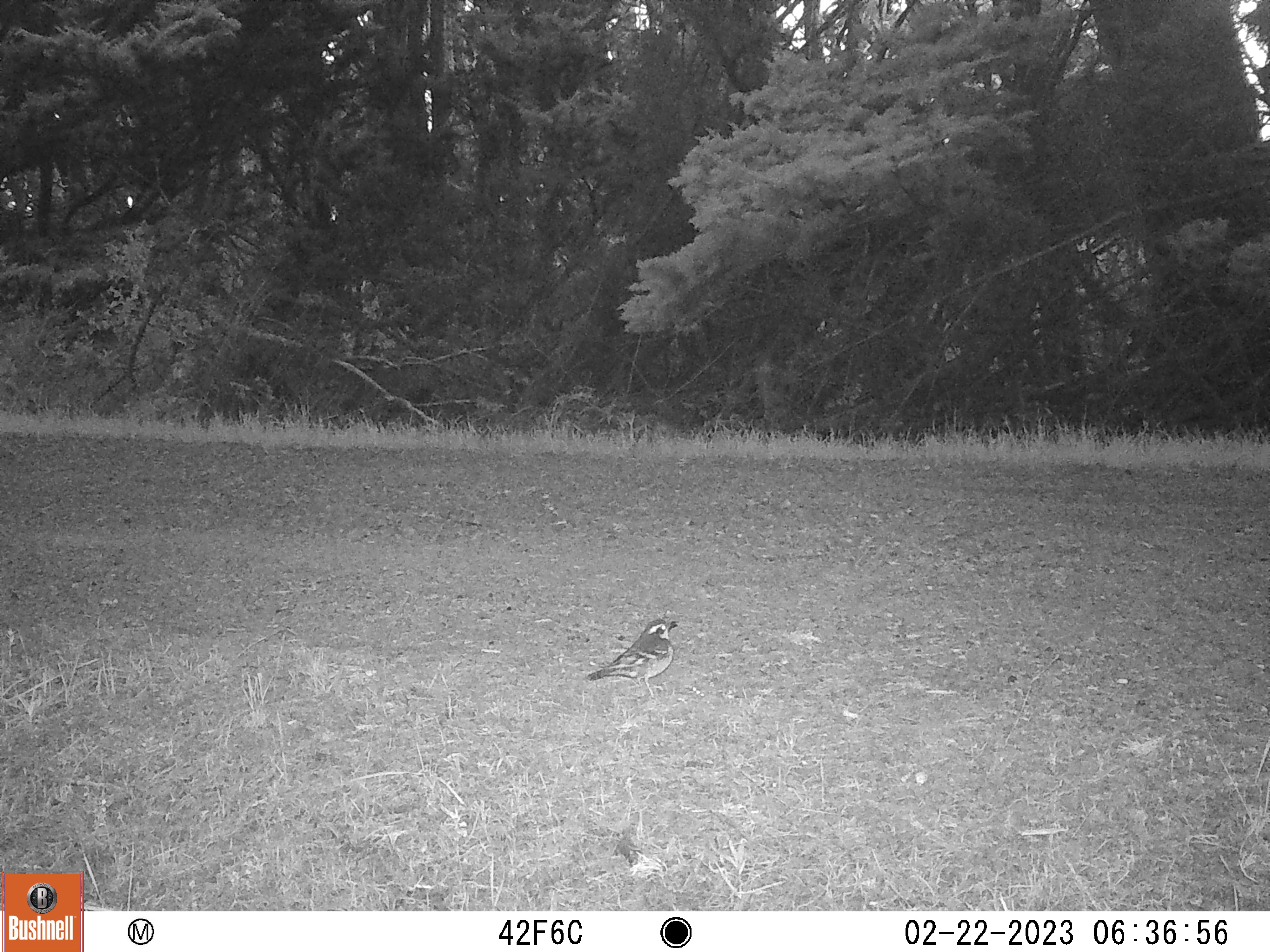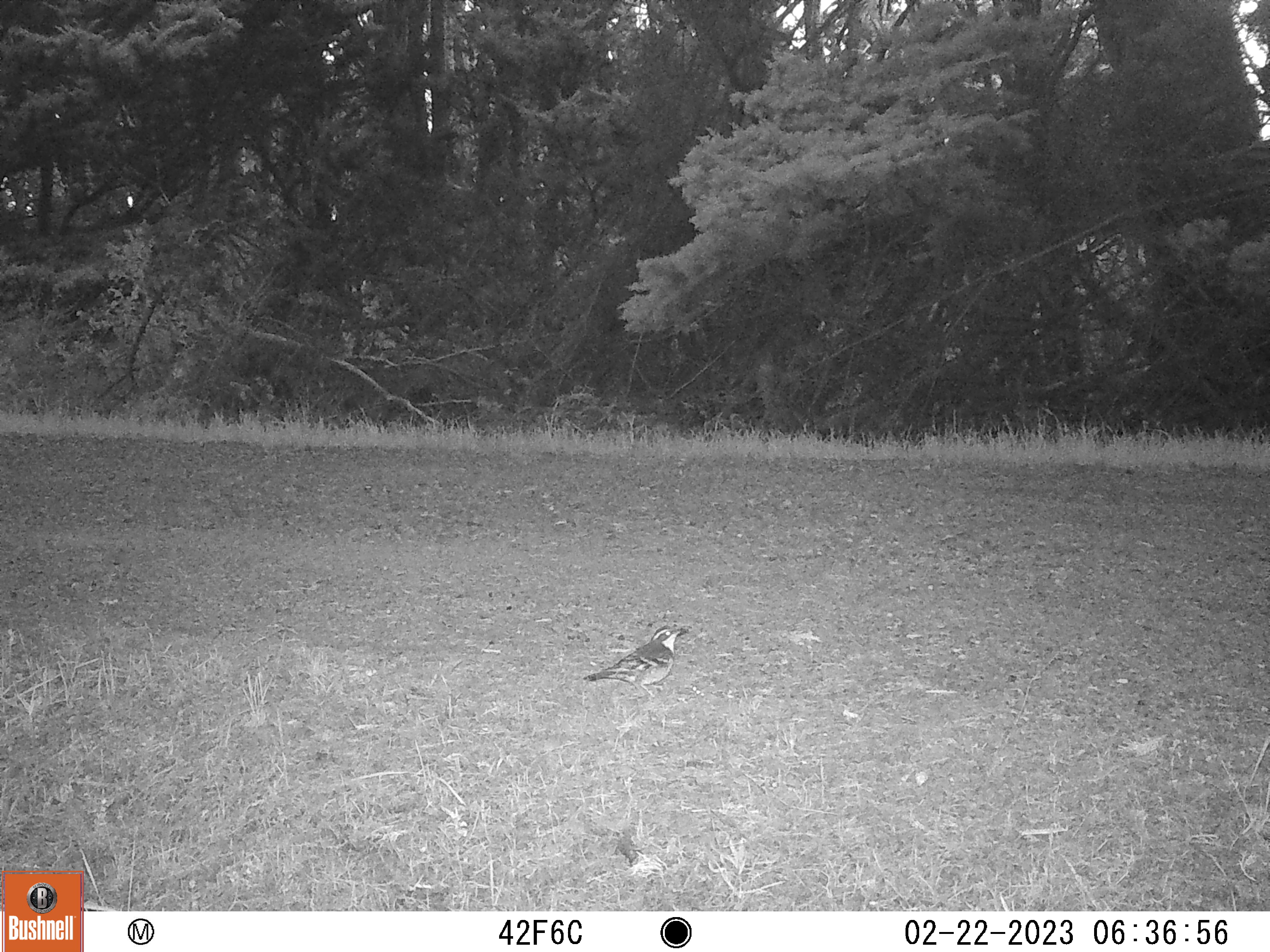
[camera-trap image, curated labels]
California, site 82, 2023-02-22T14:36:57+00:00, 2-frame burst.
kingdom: Animalia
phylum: Chordata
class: Aves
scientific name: Aves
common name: bird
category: unknown bird